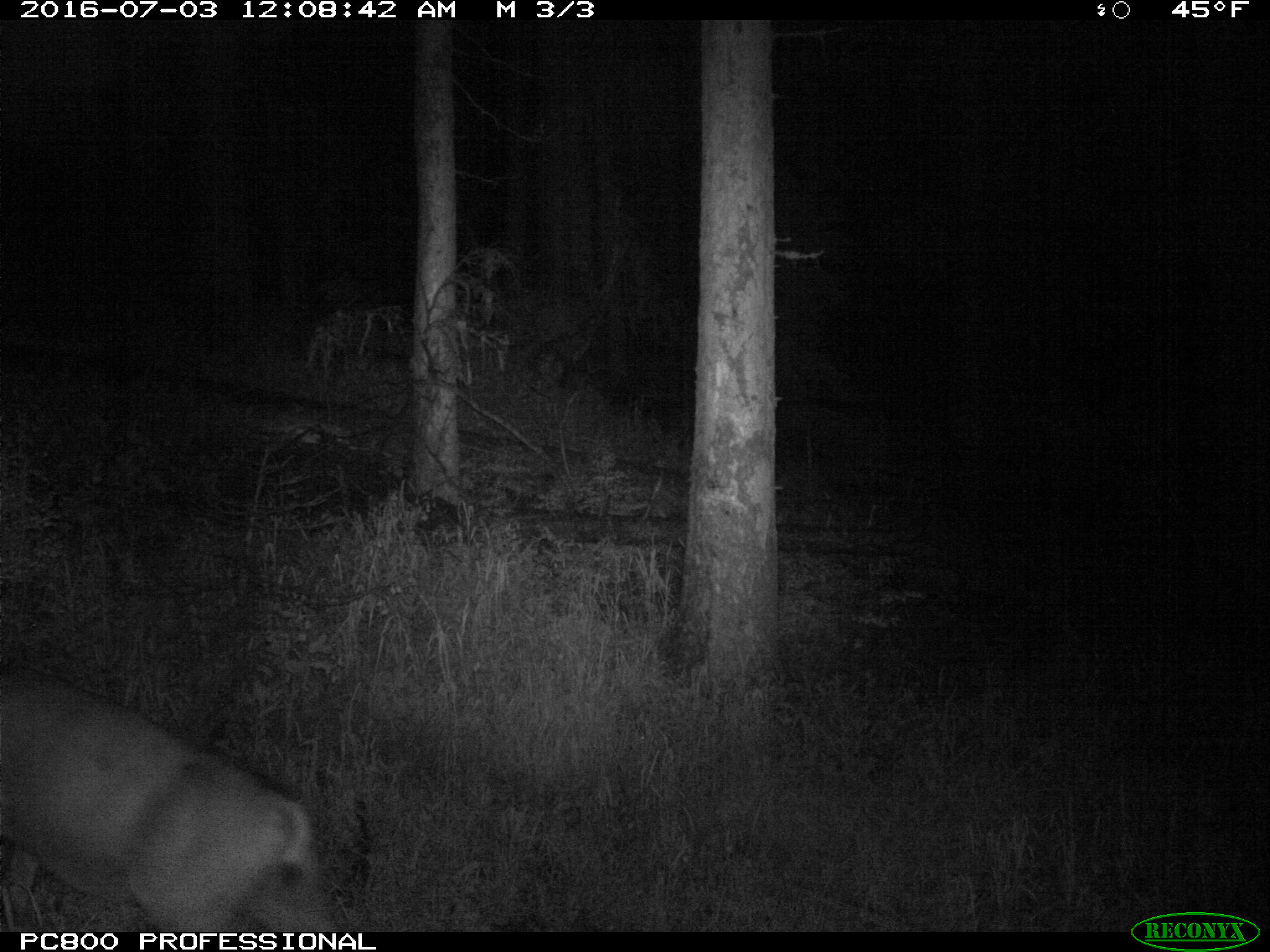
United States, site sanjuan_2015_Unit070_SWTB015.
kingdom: Animalia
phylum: Chordata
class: Mammalia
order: Artiodactyla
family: Cervidae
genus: Odocoileus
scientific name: Odocoileus hemionus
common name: mule deer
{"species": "Odocoileus hemionus (mule deer)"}